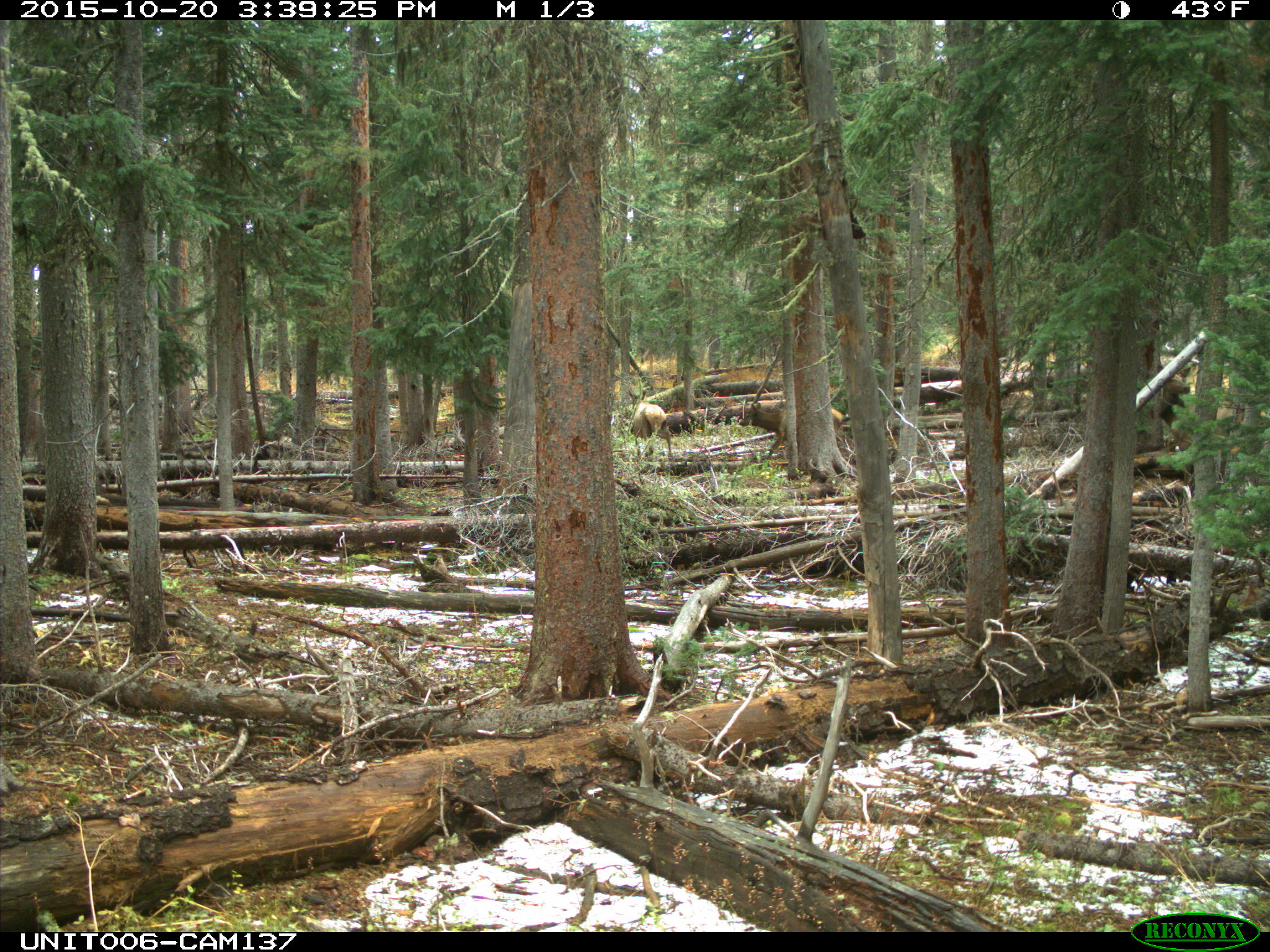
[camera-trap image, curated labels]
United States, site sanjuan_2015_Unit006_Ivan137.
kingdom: Animalia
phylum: Chordata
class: Mammalia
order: Artiodactyla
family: Cervidae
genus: Cervus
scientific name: Cervus elaphus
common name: red deer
Cervus elaphus (red deer).